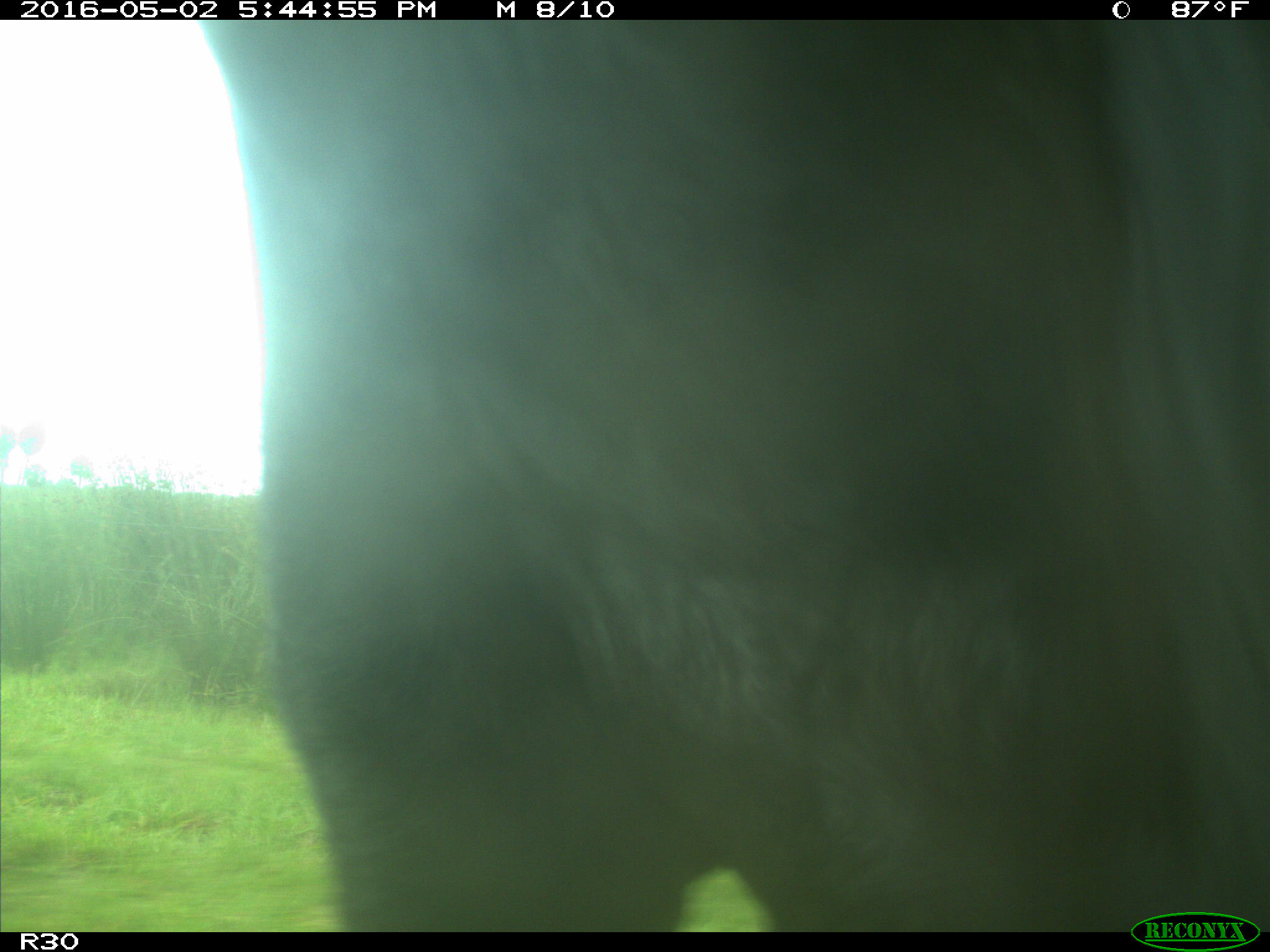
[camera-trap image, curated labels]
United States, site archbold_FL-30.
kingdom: Animalia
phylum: Chordata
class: Mammalia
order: Artiodactyla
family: Bovidae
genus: Bos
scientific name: Bos taurus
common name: domestic cow